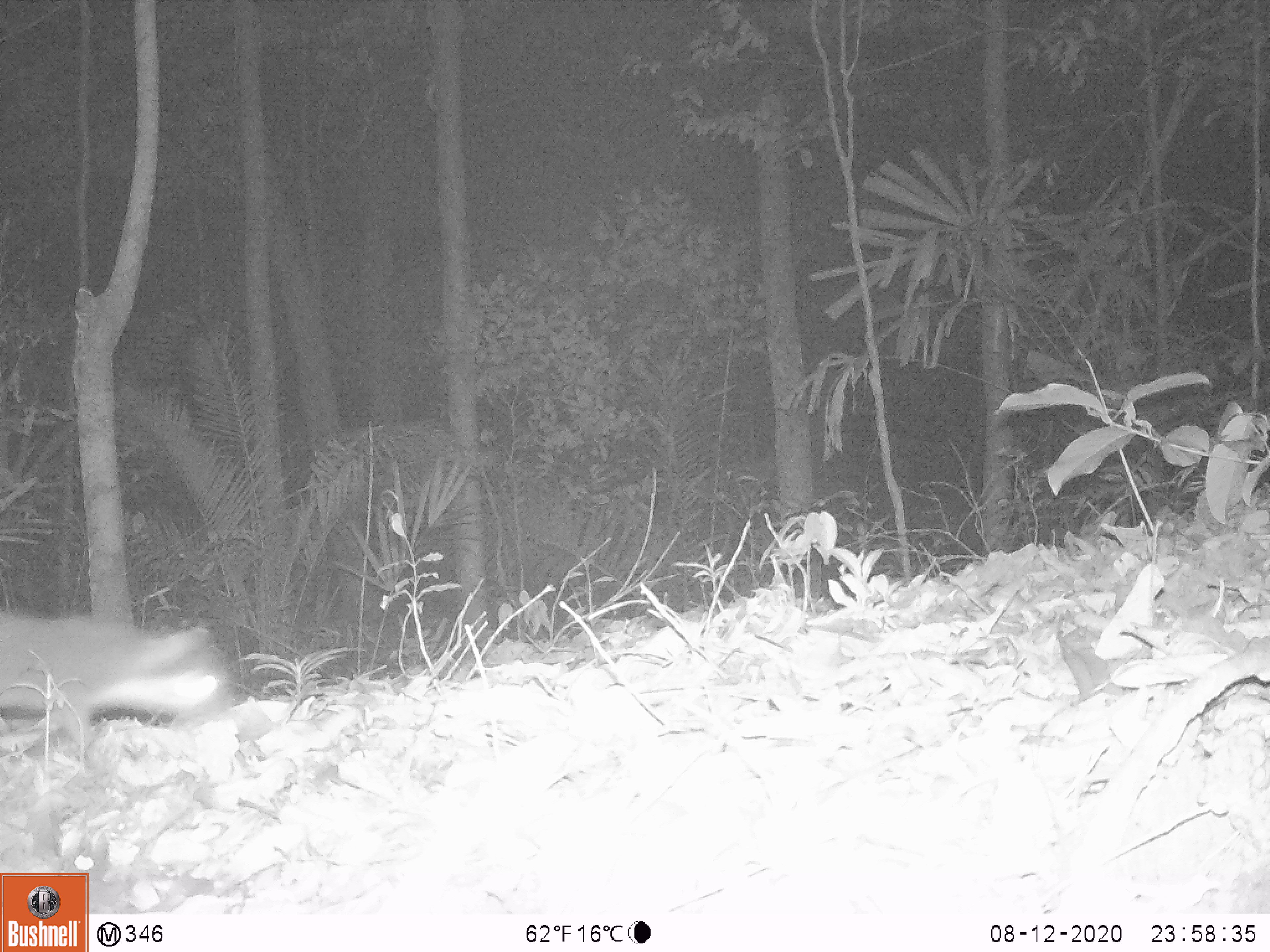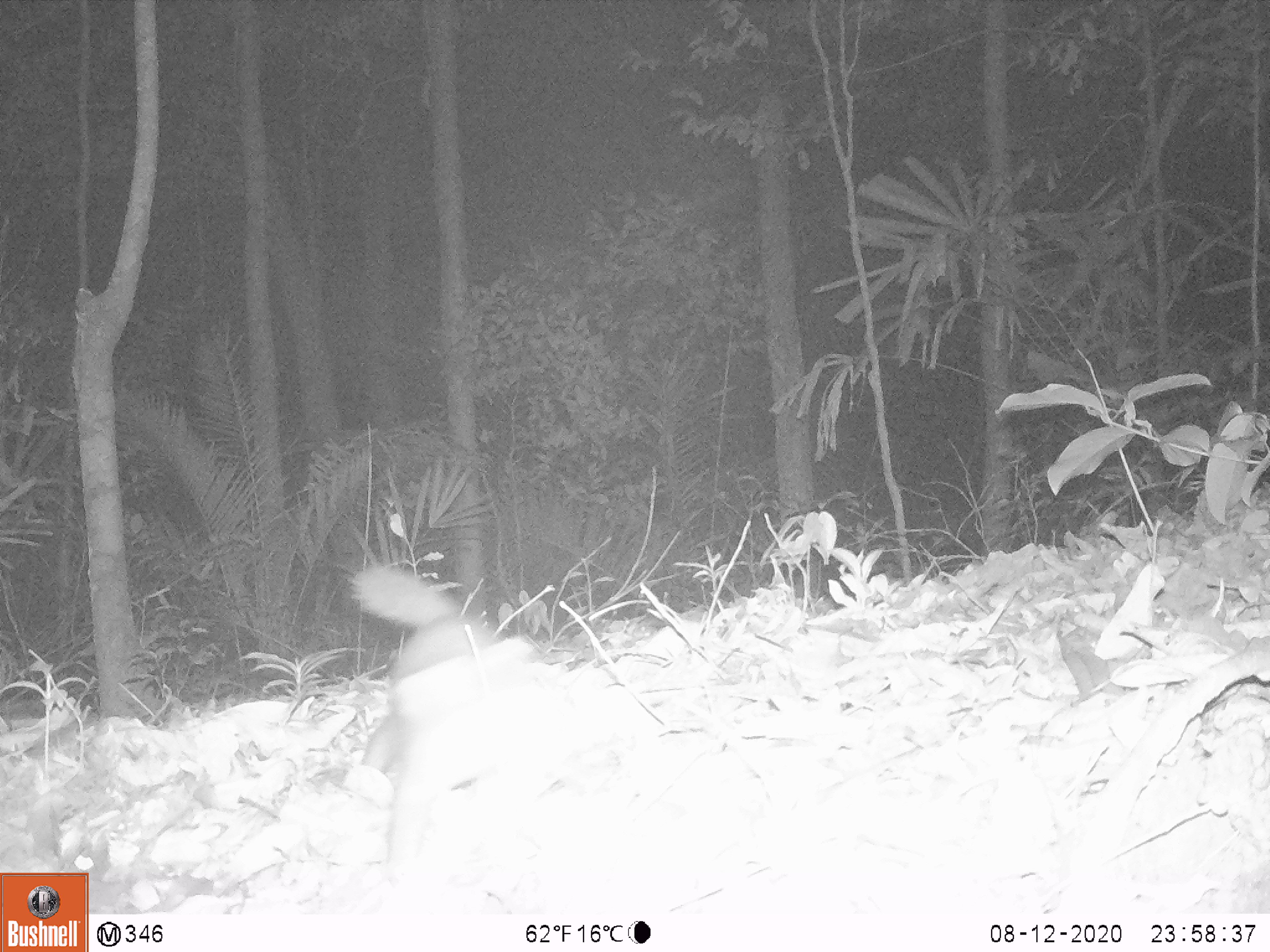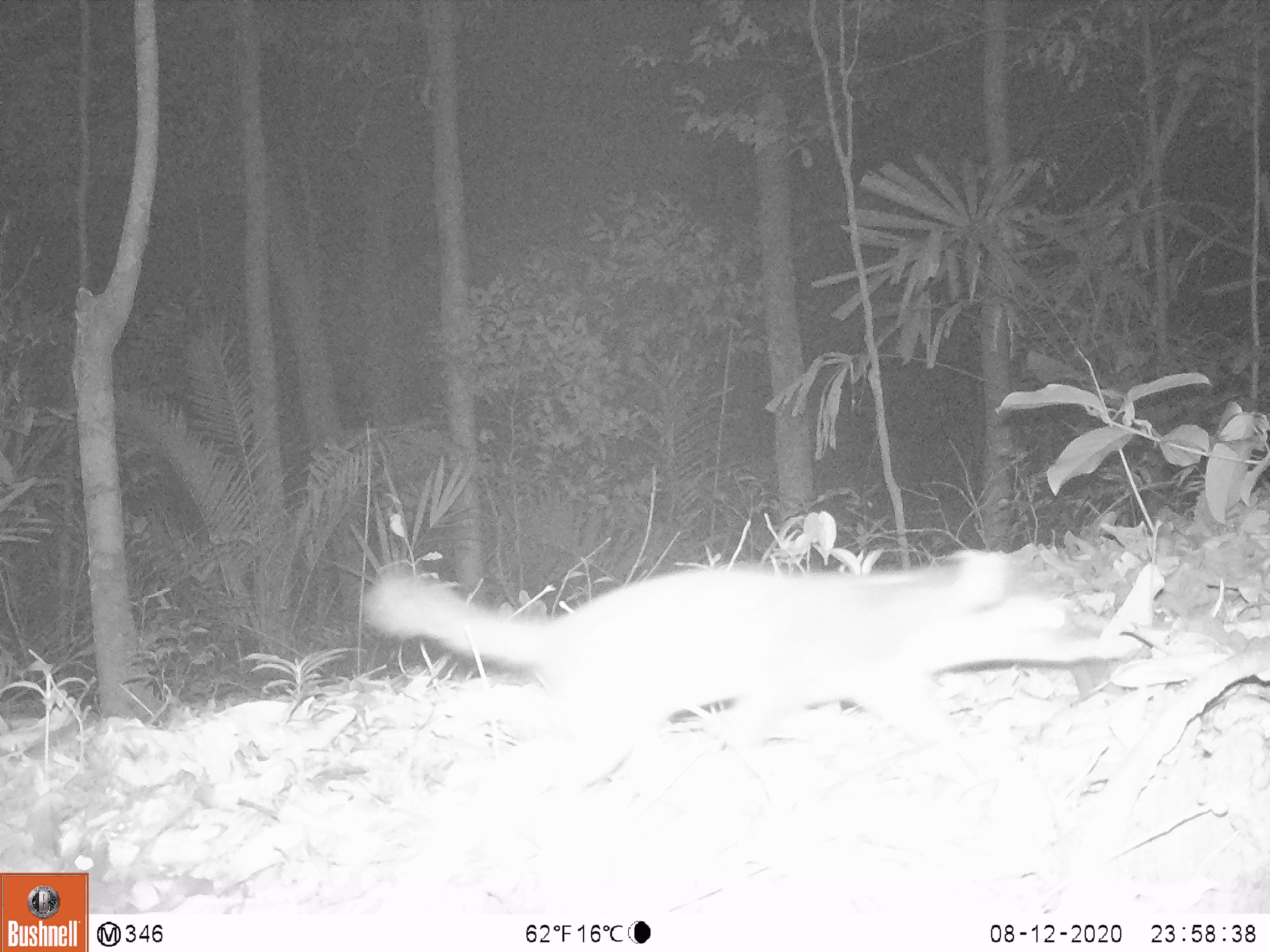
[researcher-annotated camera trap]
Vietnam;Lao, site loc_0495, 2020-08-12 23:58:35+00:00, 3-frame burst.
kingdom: Animalia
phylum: Chordata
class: Mammalia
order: Carnivora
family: Mustelidae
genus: Melogale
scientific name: Melogale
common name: ferret badger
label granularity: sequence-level